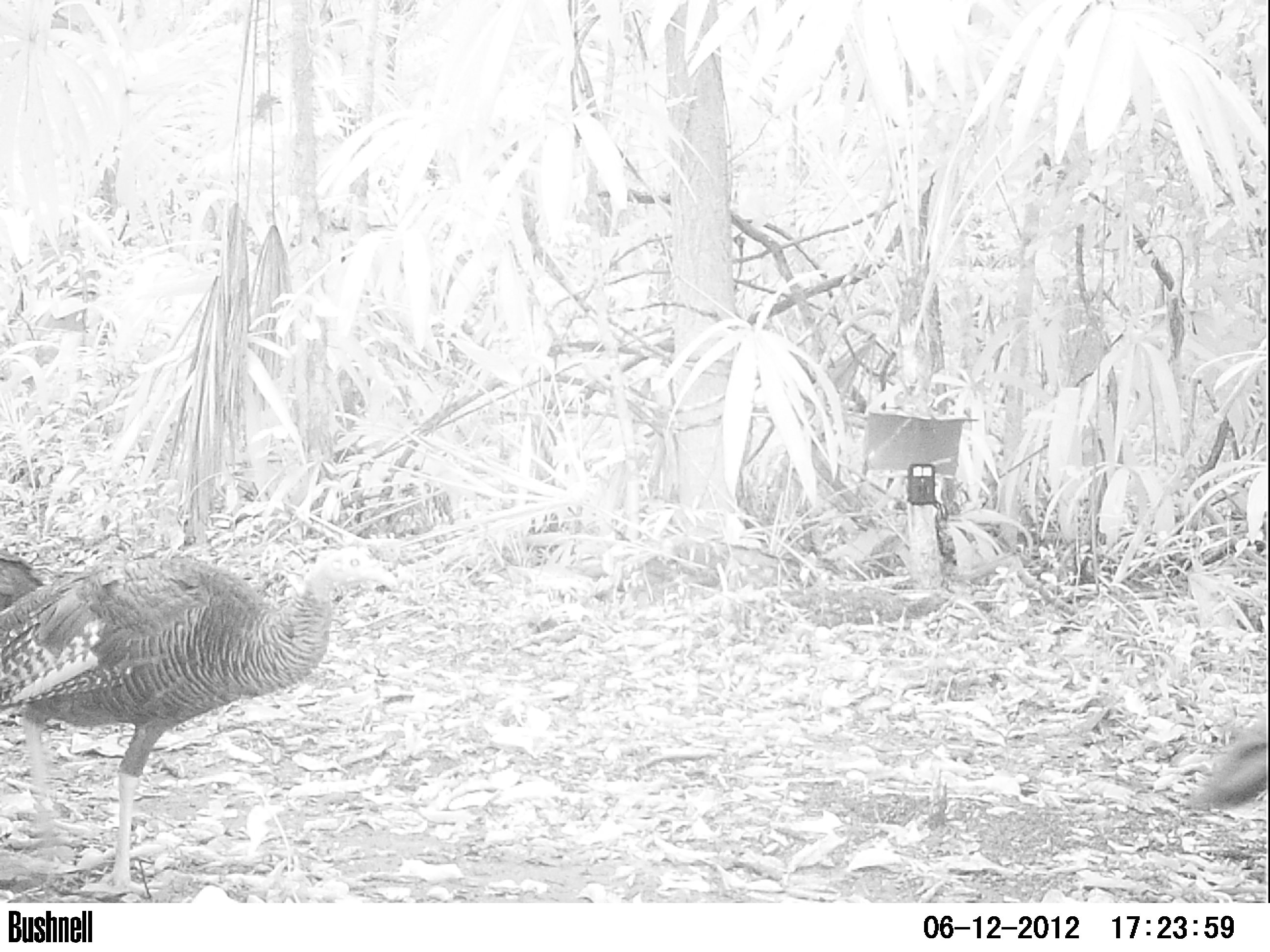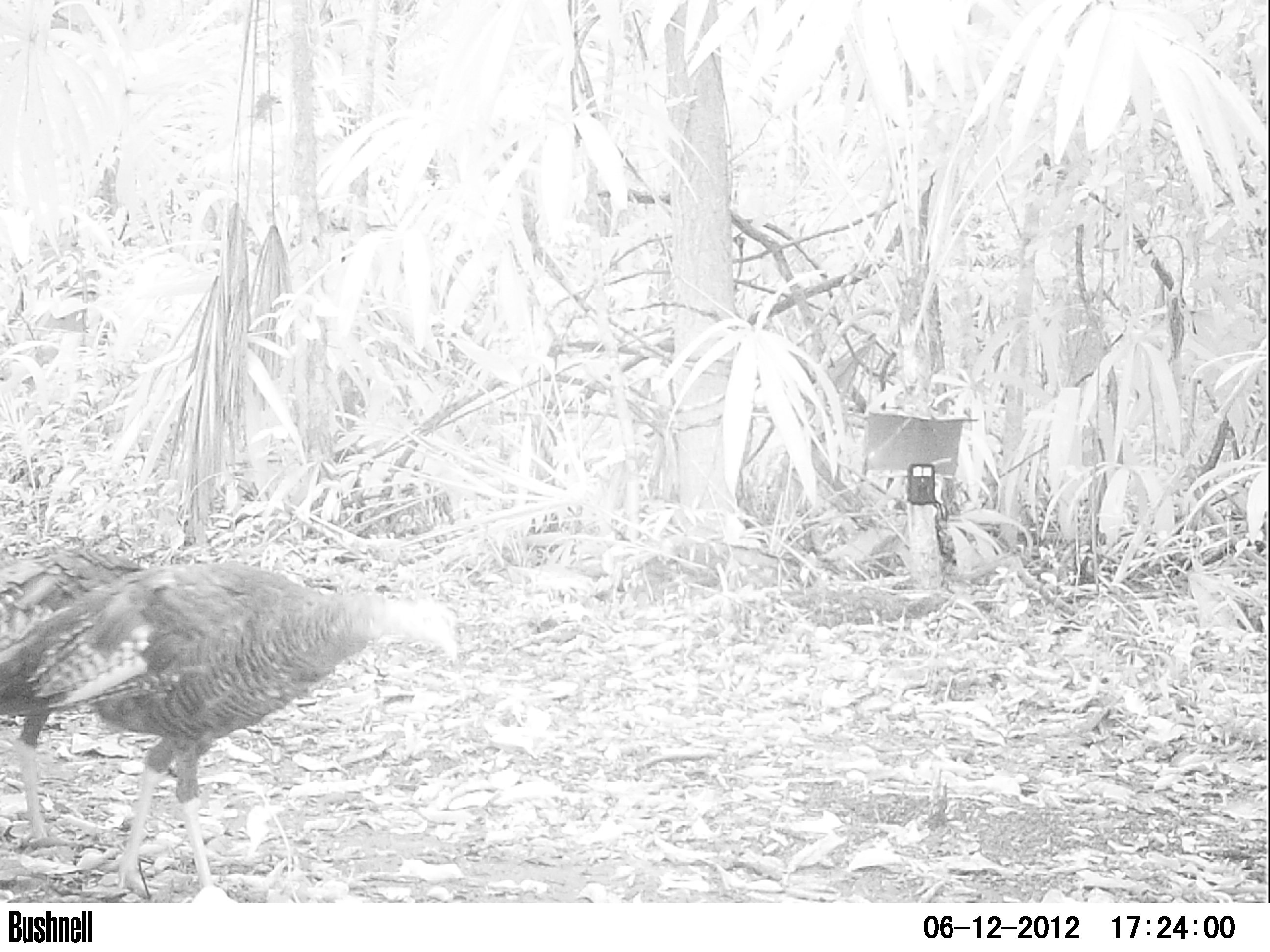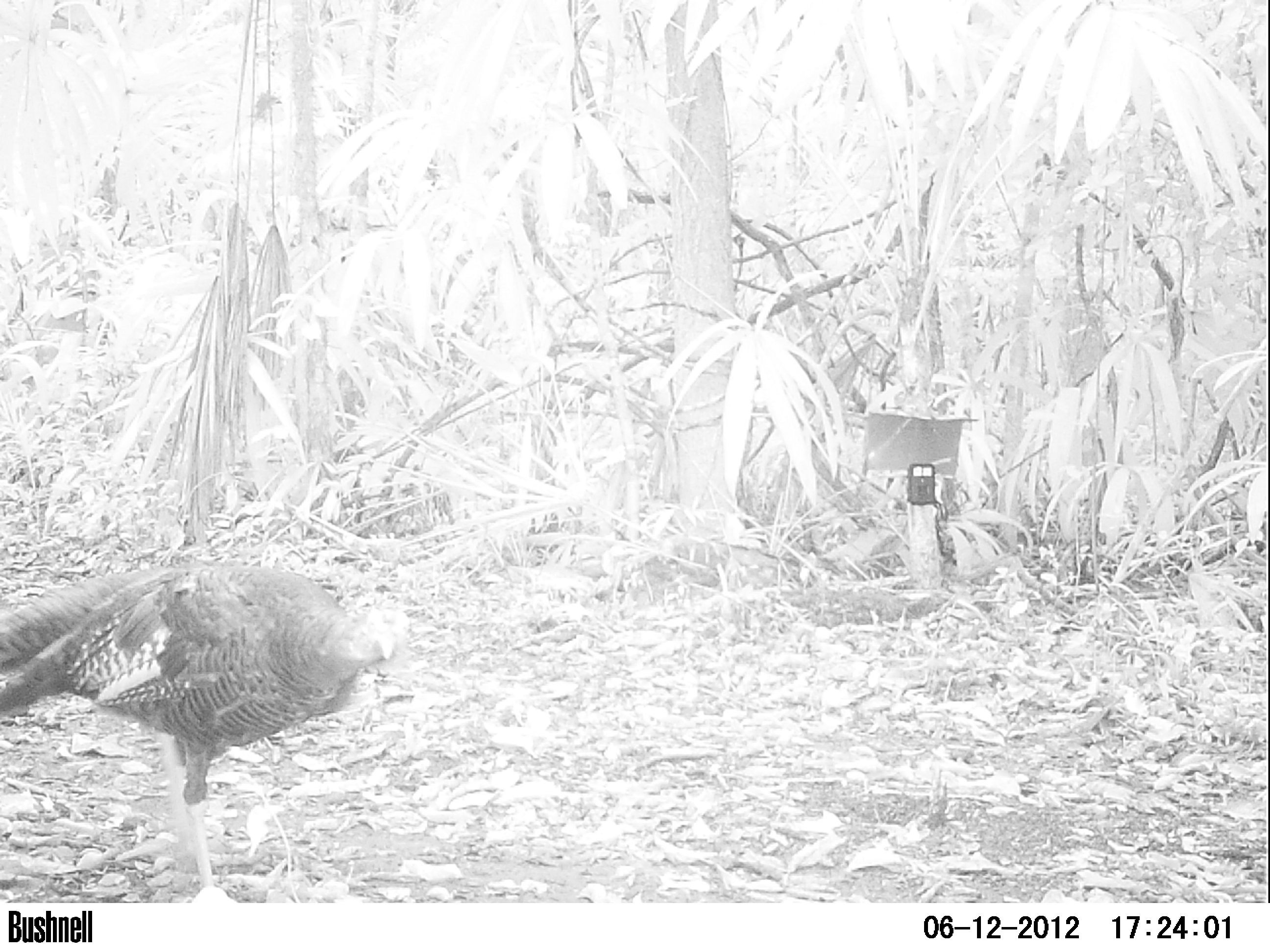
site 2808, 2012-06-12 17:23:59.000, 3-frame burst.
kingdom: Animalia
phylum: Chordata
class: Aves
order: Galliformes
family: Phasianidae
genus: Meleagris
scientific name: Meleagris ocellata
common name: ocellated turkey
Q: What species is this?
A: Meleagris ocellata (ocellated turkey).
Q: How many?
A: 4.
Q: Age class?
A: Adult.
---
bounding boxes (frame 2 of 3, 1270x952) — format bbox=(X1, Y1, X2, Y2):
meleagris ocellata: bbox=(0, 557, 461, 902); bbox=(0, 545, 146, 849)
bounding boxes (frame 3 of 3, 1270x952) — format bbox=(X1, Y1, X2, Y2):
meleagris ocellata: bbox=(0, 561, 411, 903)